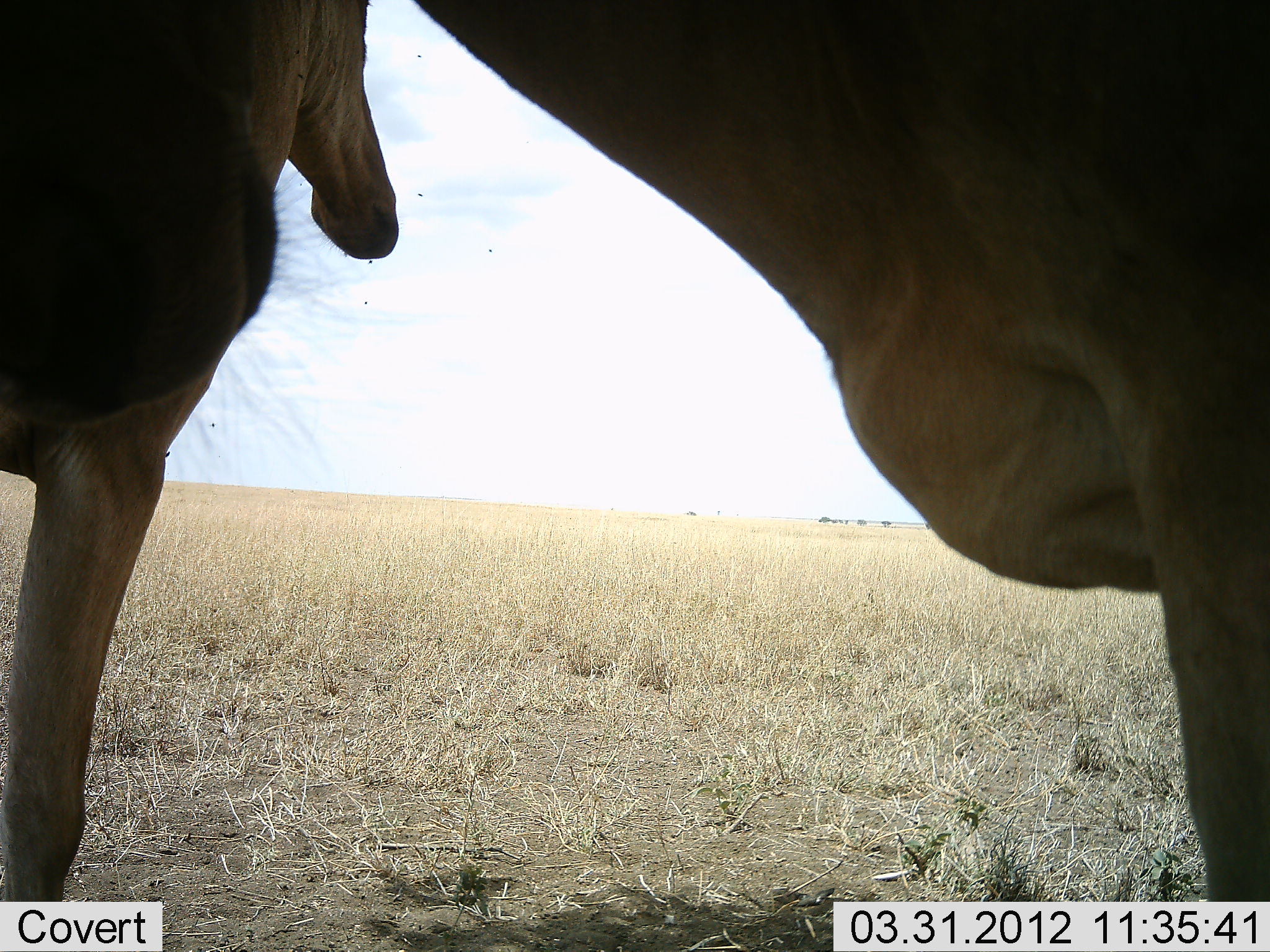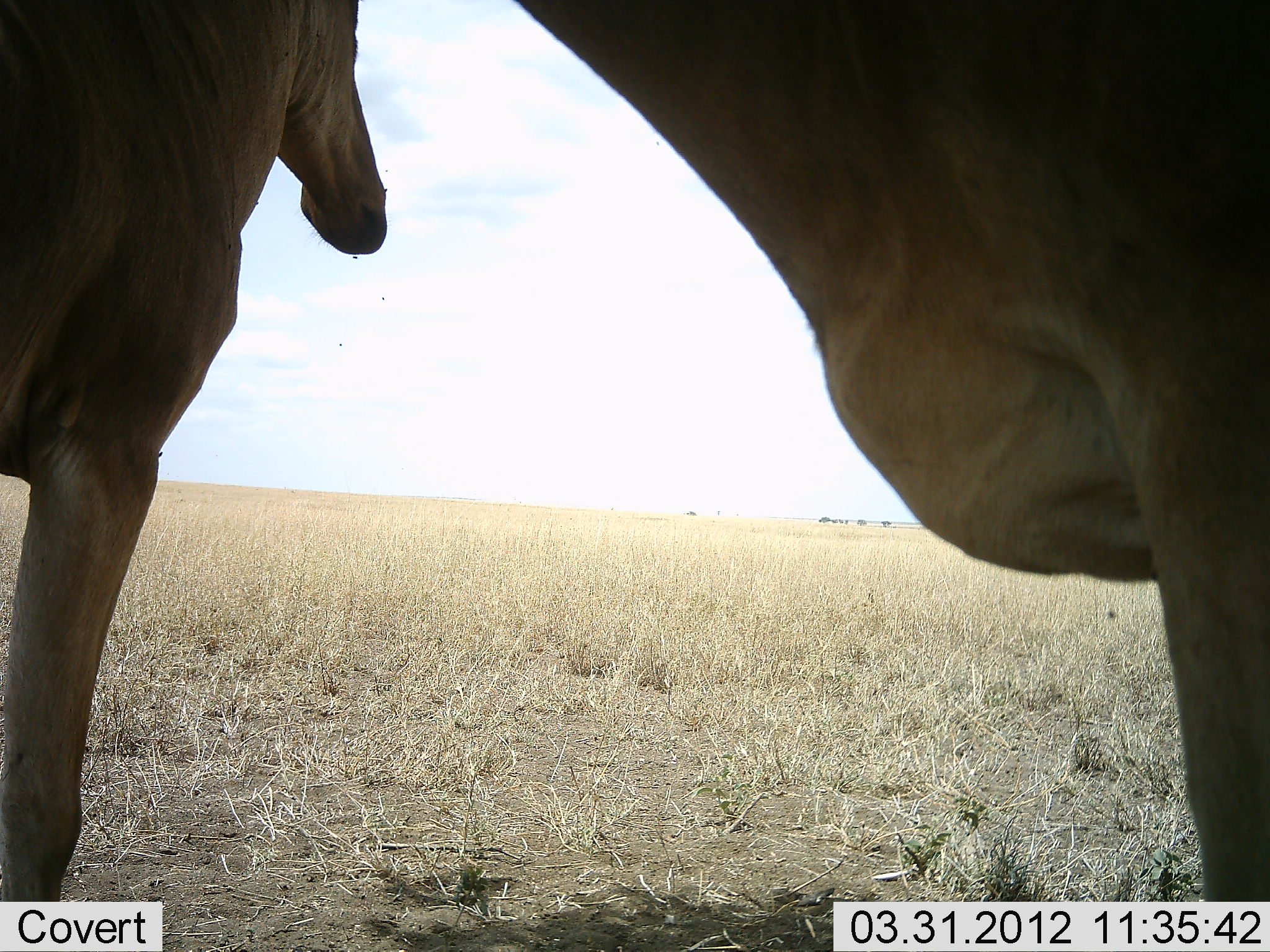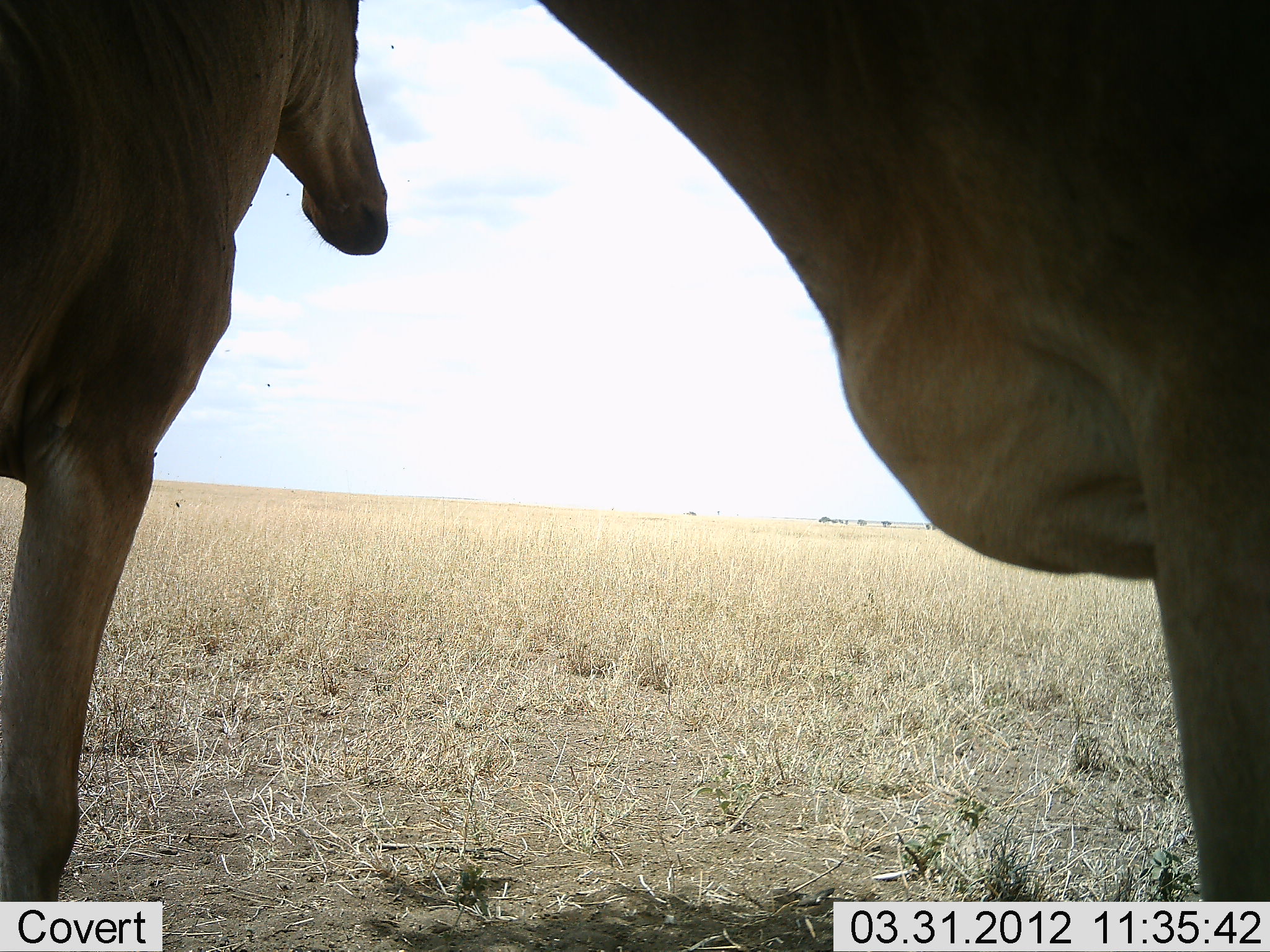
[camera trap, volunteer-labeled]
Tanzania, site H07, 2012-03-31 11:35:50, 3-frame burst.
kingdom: Animalia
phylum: Chordata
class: Mammalia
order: Artiodactyla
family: Bovidae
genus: Alcelaphus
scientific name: Alcelaphus buselaphus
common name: hartebeest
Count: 2.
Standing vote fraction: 94%.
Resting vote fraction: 6%.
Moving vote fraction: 0%.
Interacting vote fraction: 0%.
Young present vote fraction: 0%.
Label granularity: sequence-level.